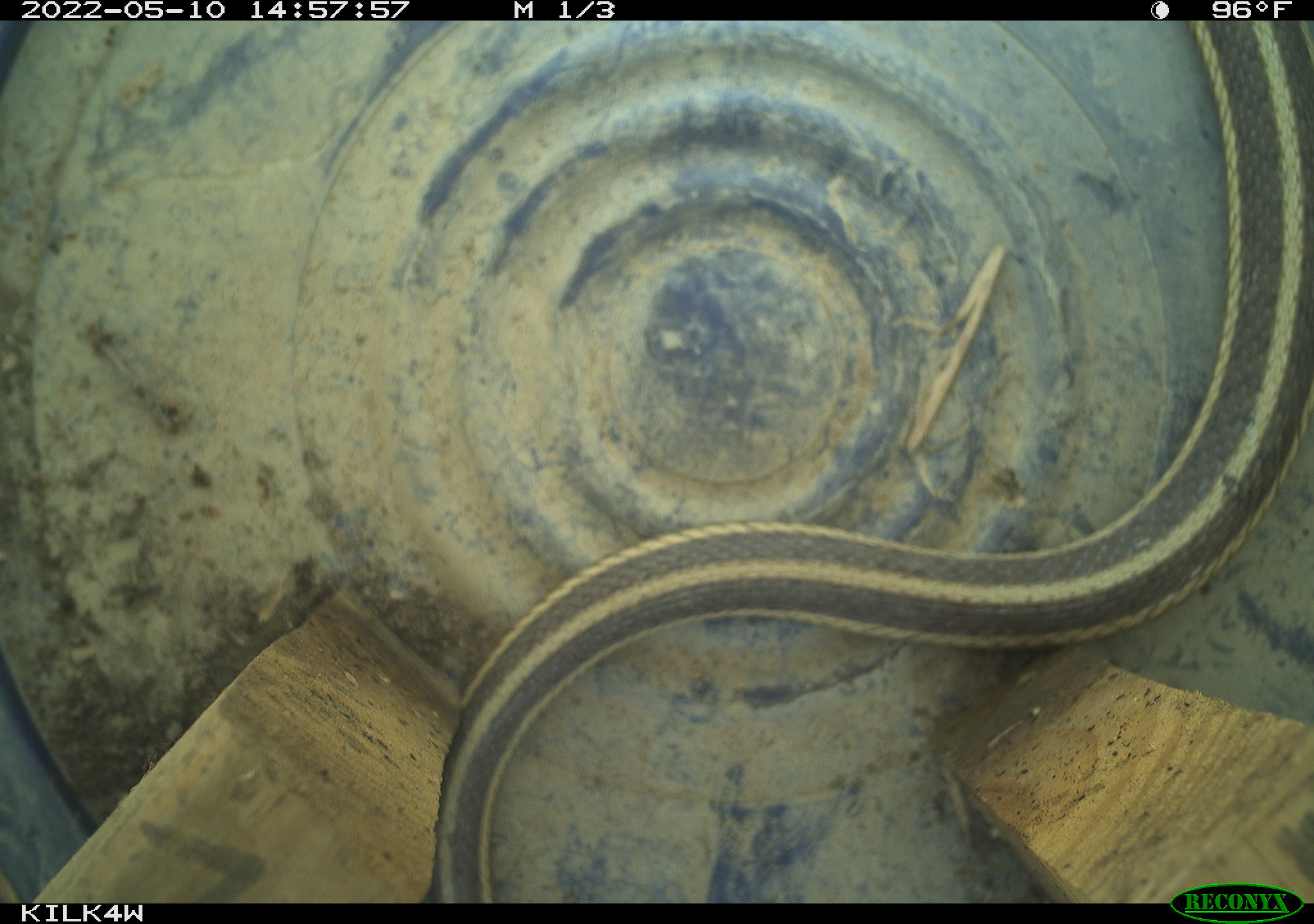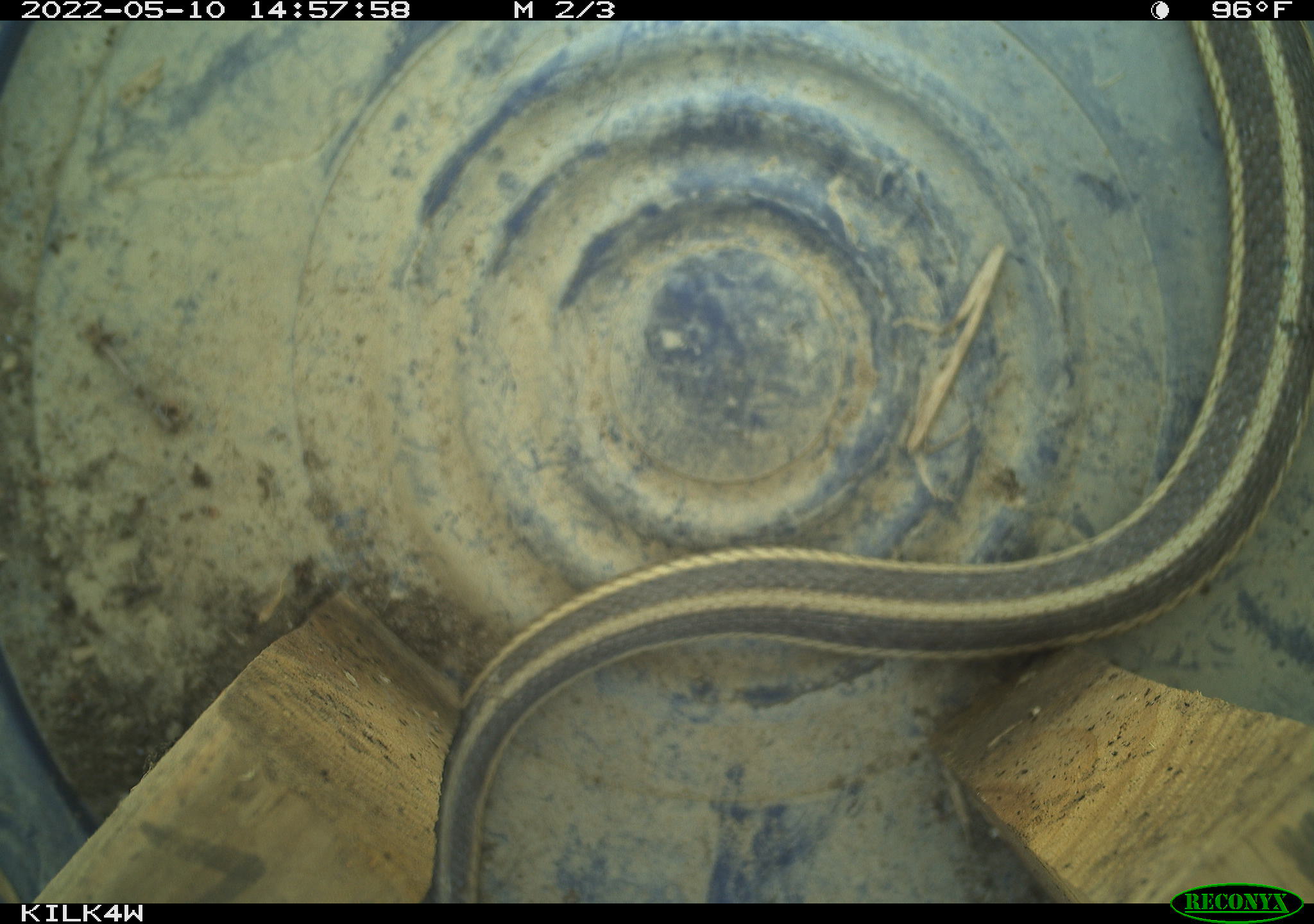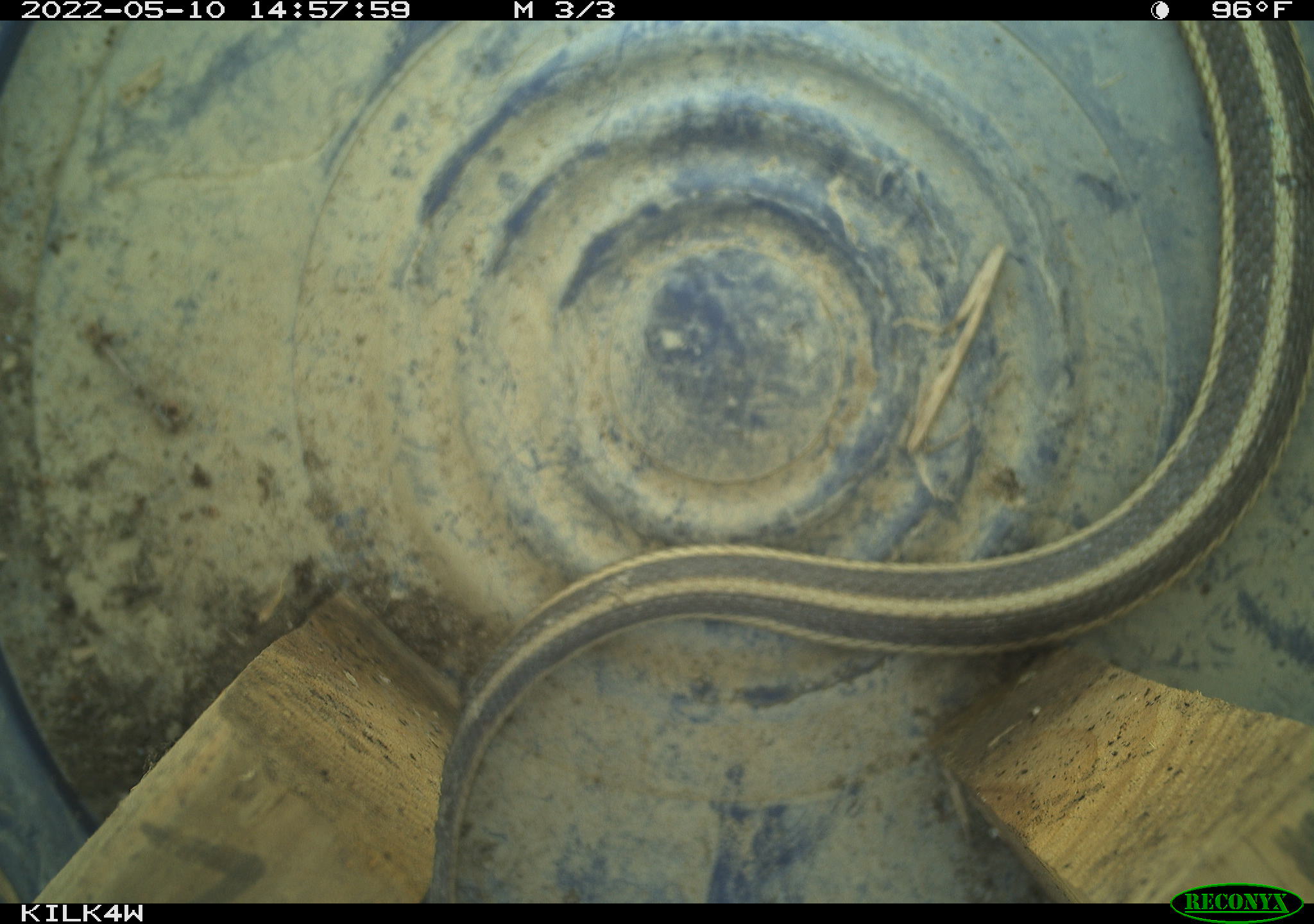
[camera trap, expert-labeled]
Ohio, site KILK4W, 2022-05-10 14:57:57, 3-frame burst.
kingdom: Animalia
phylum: Chordata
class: Reptilia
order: Squamata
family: Colubridae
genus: Thamnophis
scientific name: Thamnophis sirtalis sirtalis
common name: eastern gartersnake